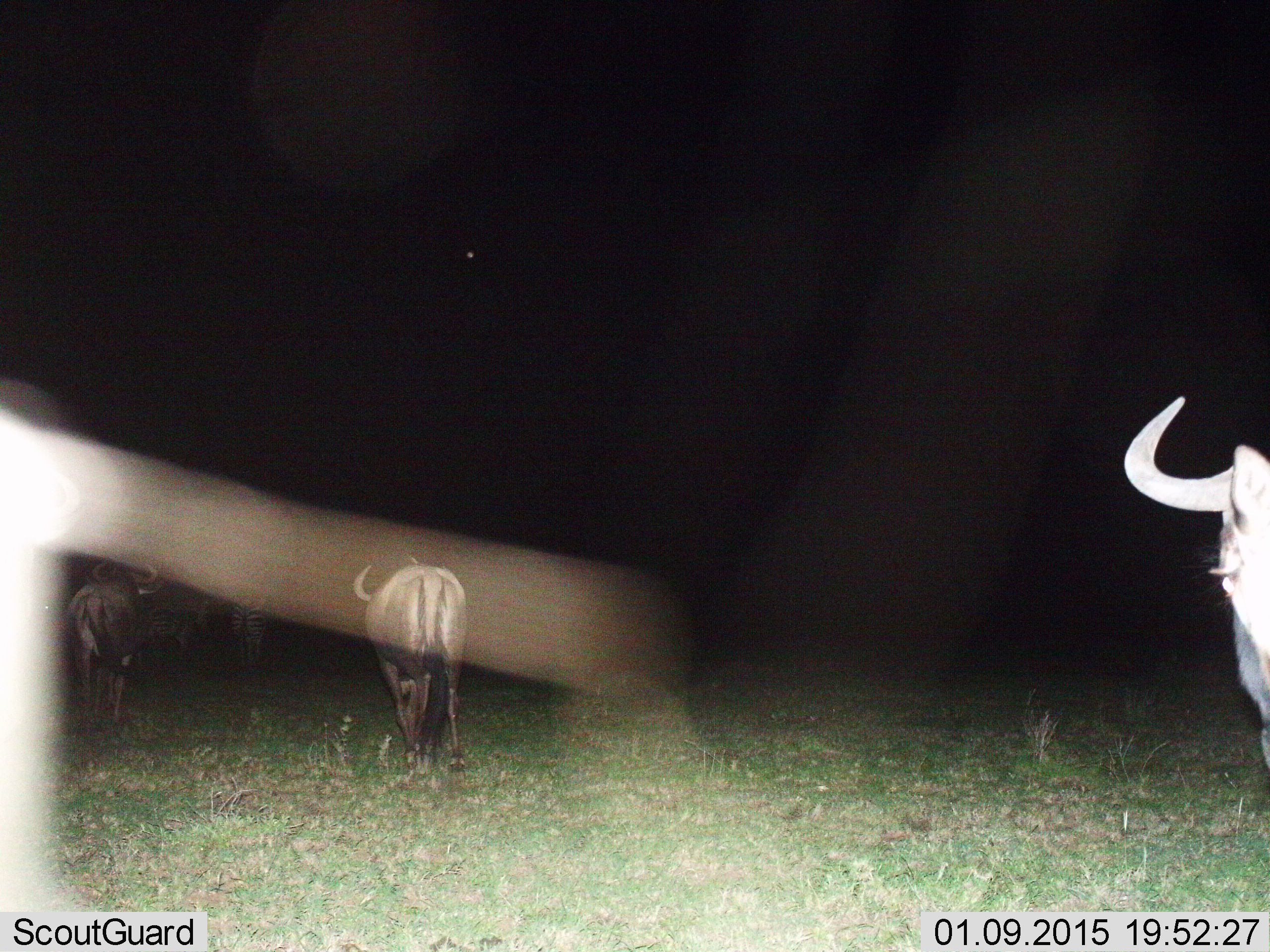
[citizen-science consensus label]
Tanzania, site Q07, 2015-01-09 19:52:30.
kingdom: Animalia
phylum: Chordata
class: Mammalia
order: Artiodactyla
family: Bovidae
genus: Connochaetes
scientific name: Connochaetes taurinus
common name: blue wildebeest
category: wildebeest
Wildebeest (blue wildebeest) (Connochaetes taurinus), count 4. Behavior (volunteer vote fractions): standing 31%, resting 0%, moving 62%, interacting 0%. Young present (vote fraction): 0%. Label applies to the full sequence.